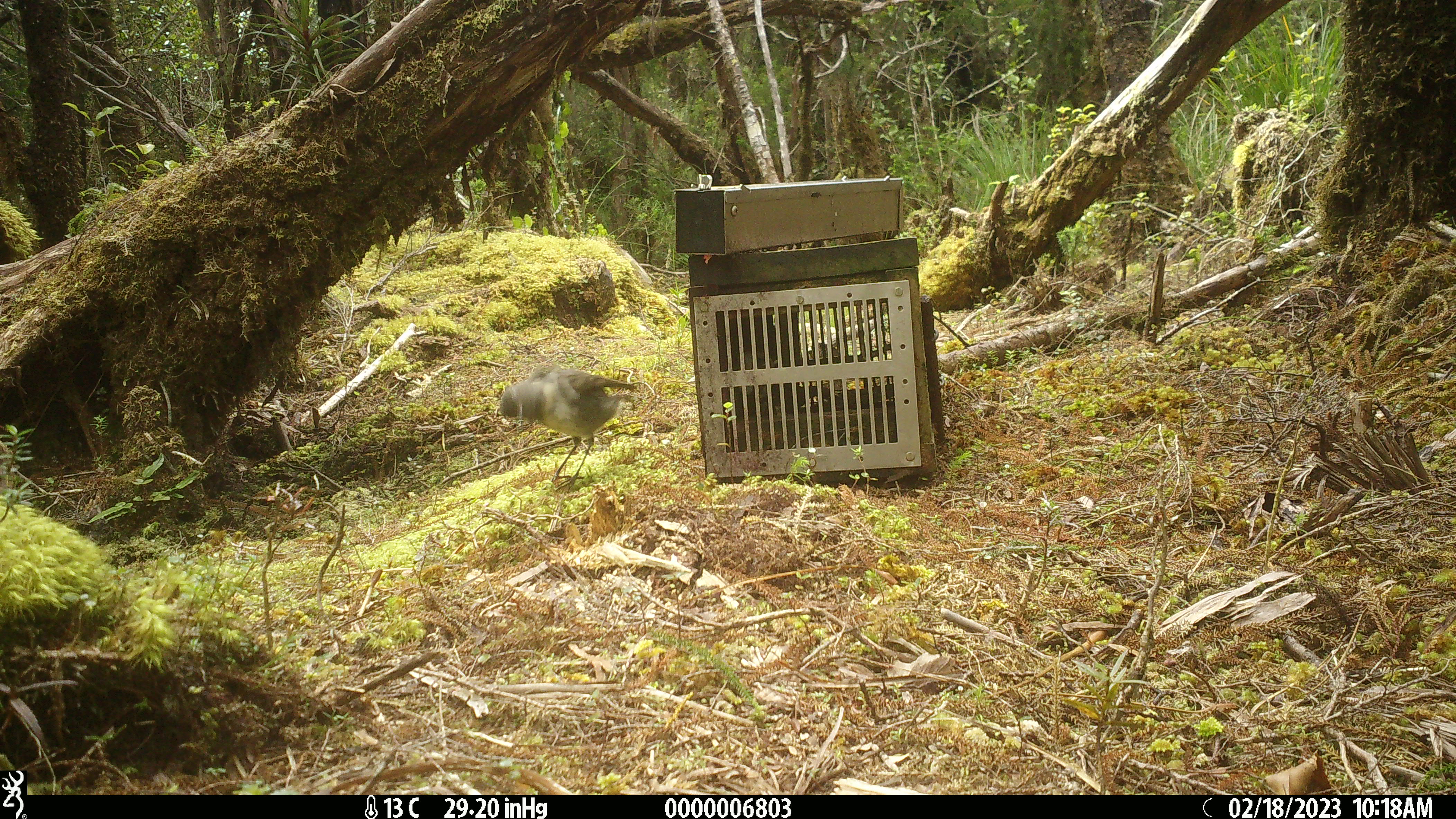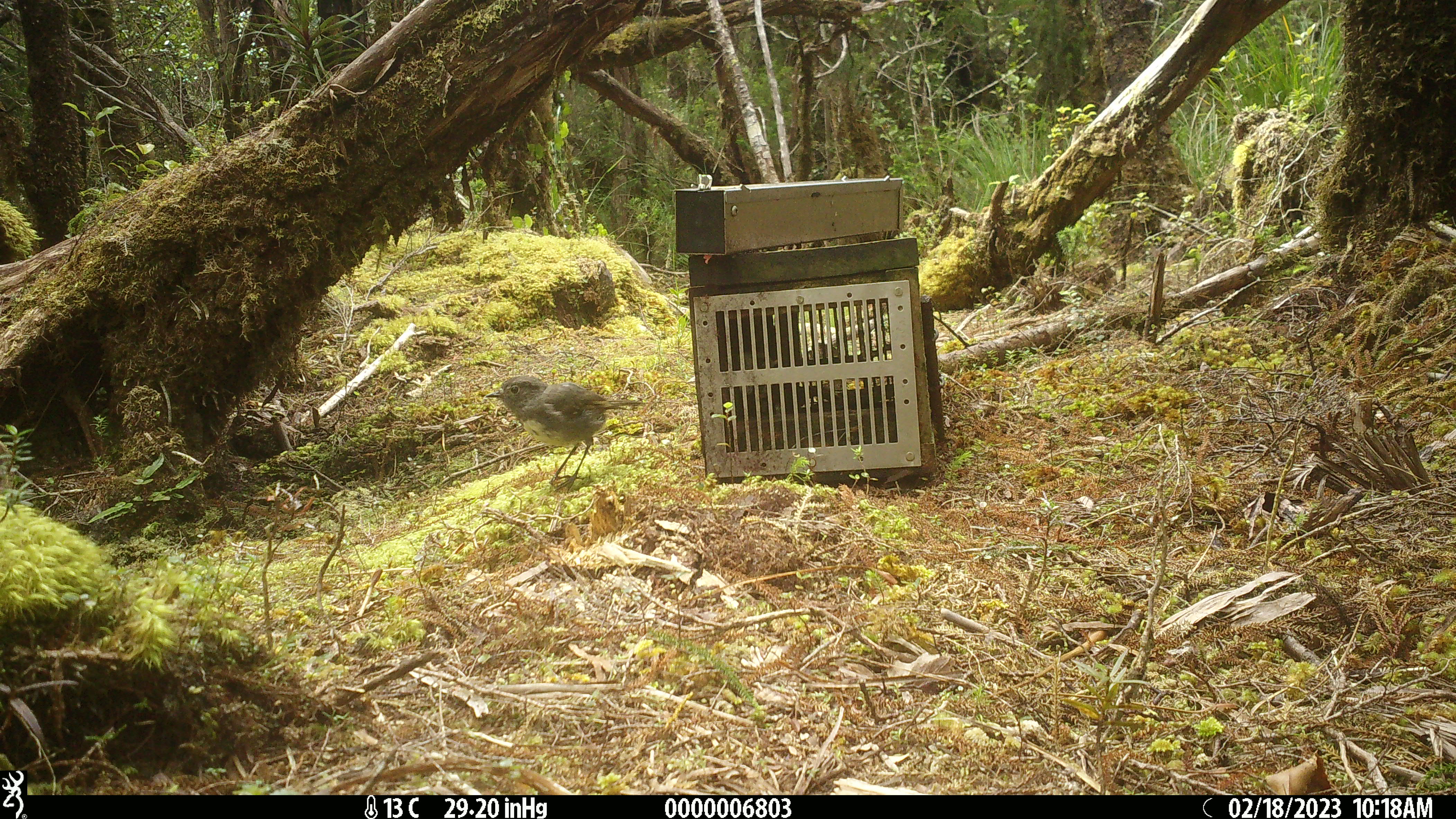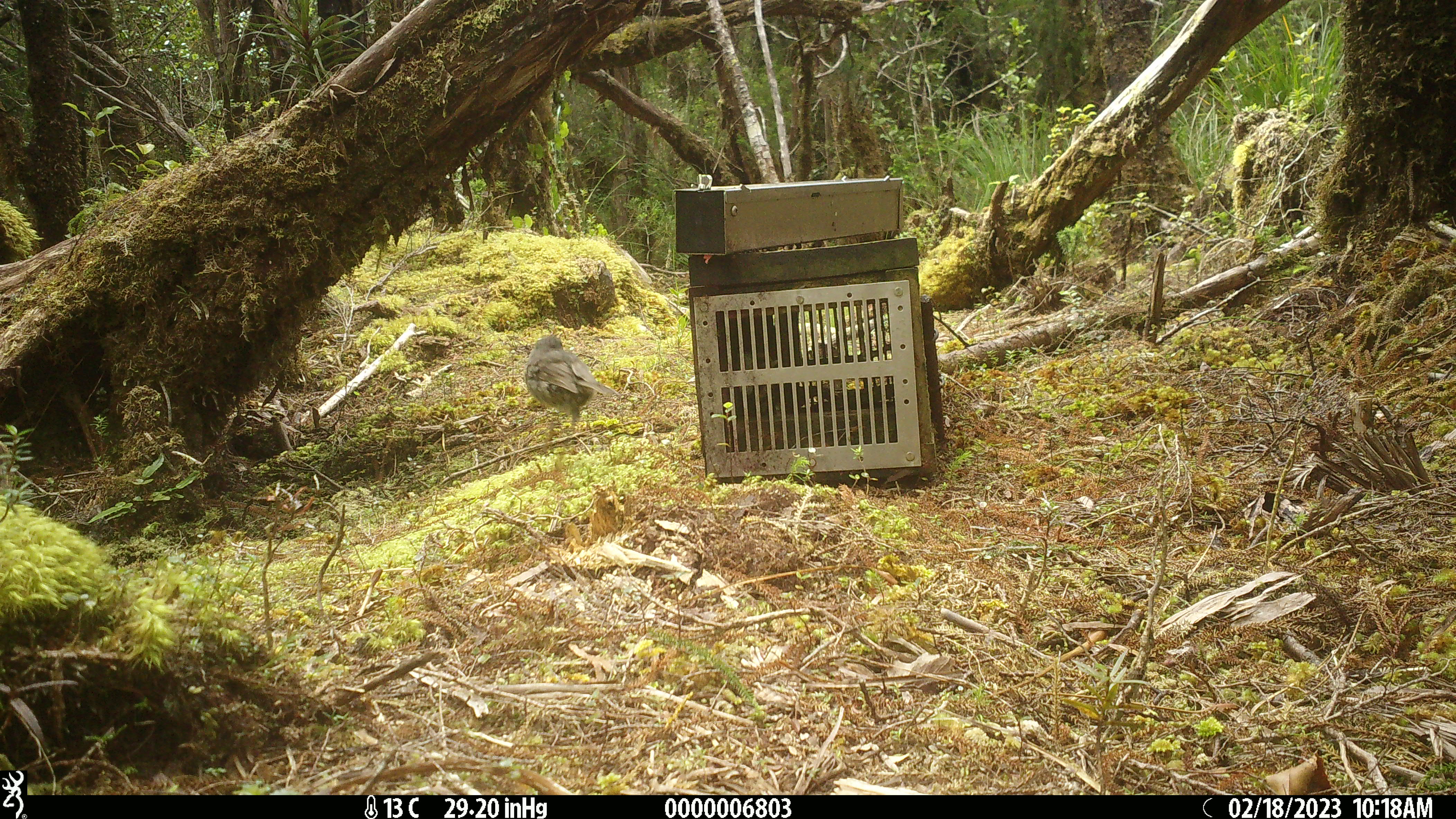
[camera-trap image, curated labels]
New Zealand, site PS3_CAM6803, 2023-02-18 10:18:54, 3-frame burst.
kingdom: Animalia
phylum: Chordata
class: Aves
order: Passeriformes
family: Petroicidae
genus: Petroica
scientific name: Petroica australis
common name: new zealand robin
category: robin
Robin (new zealand robin) (Petroica australis).